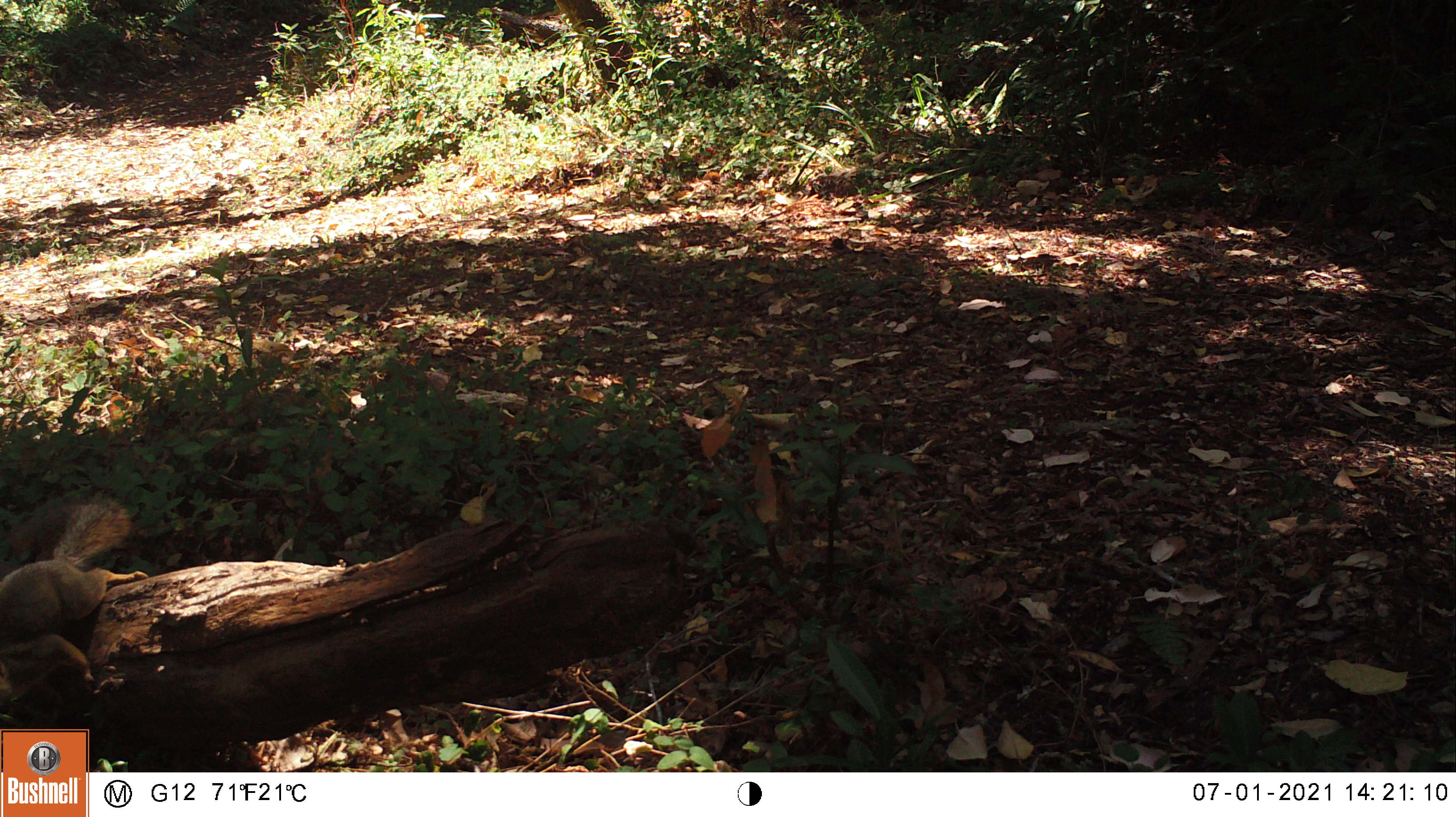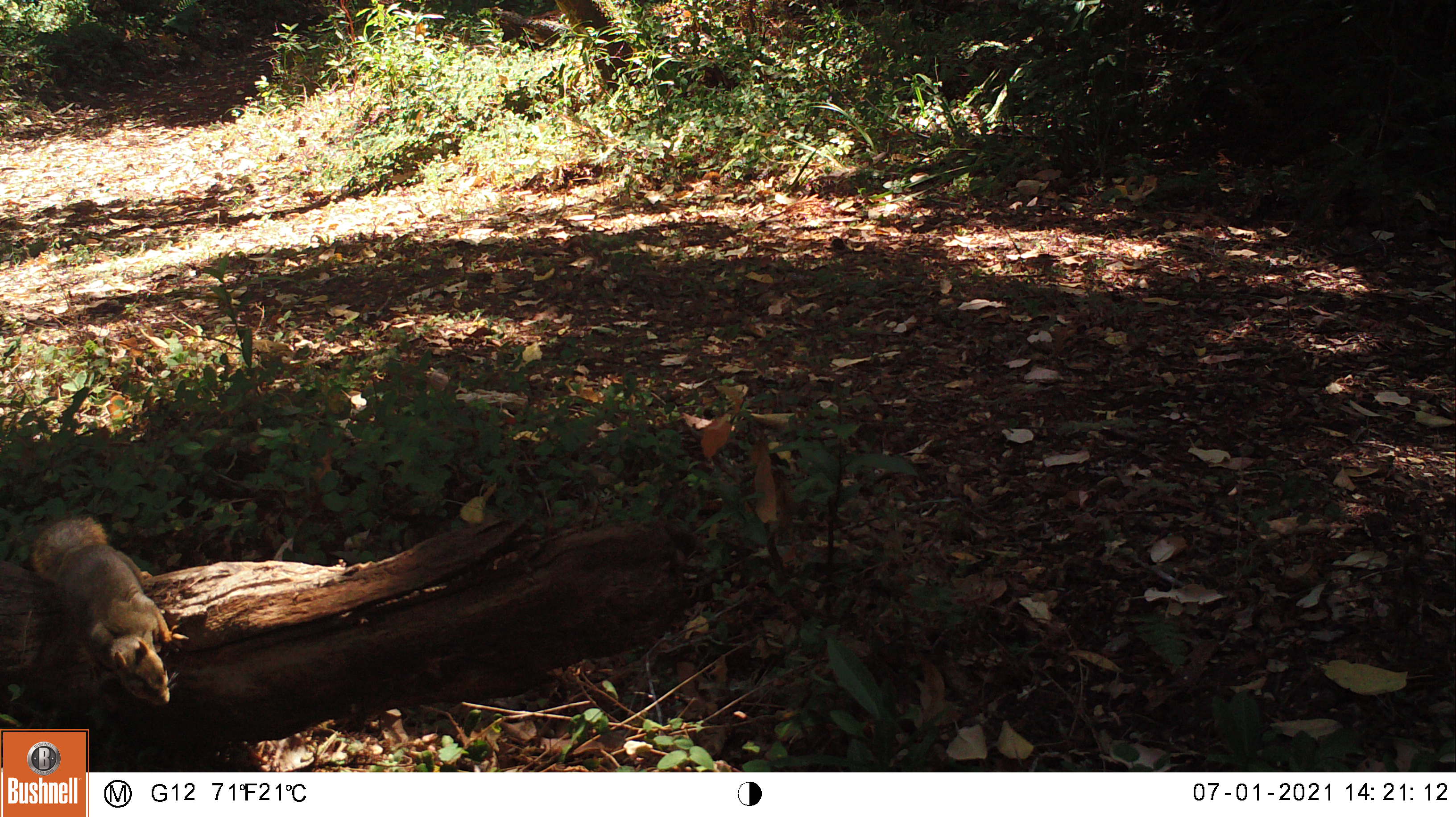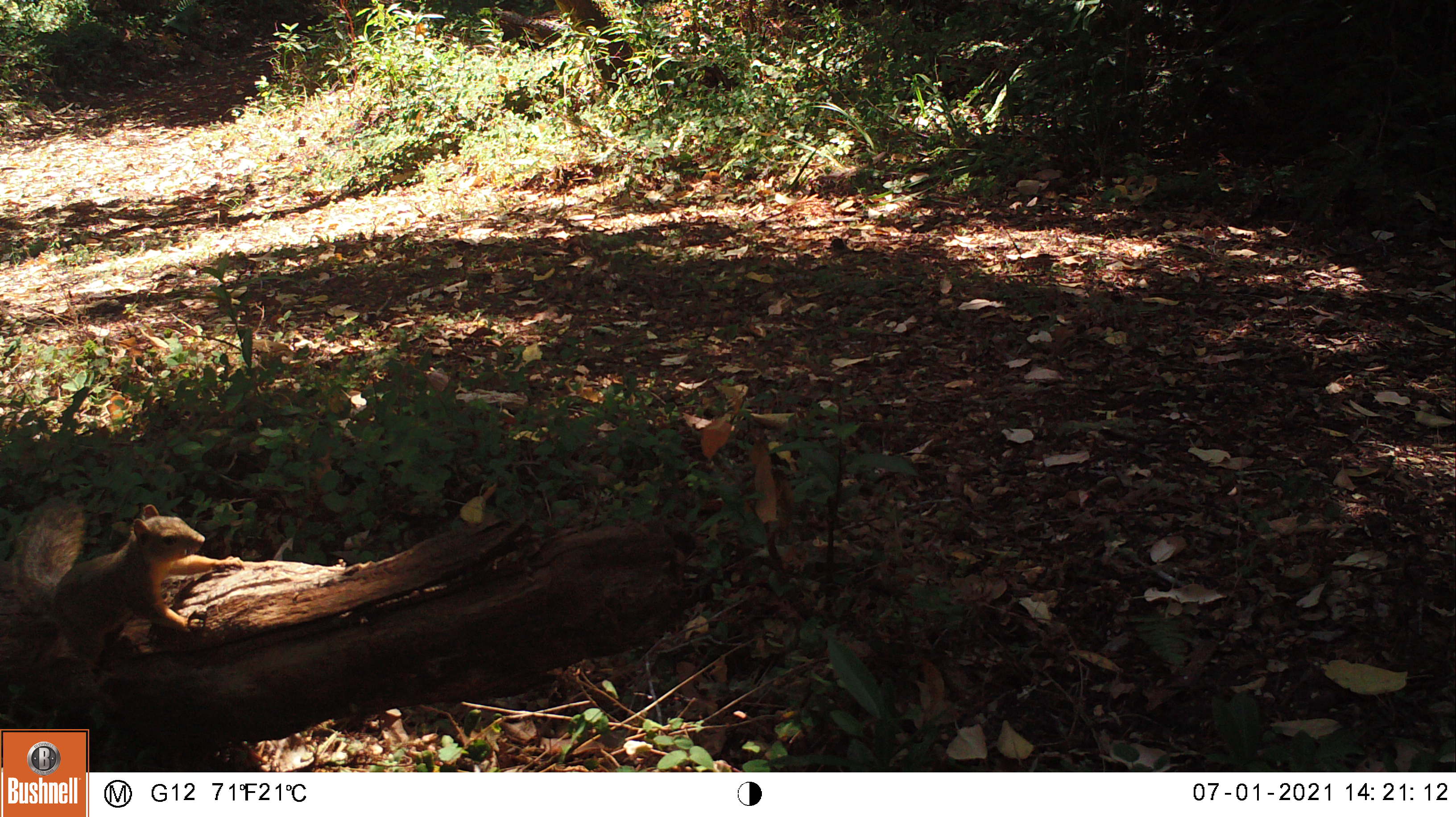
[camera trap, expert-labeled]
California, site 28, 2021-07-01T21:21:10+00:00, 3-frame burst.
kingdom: Animalia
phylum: Chordata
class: Mammalia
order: Rodentia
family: Sciuridae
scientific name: Sciuridae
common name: squirrel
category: unknown squirrel